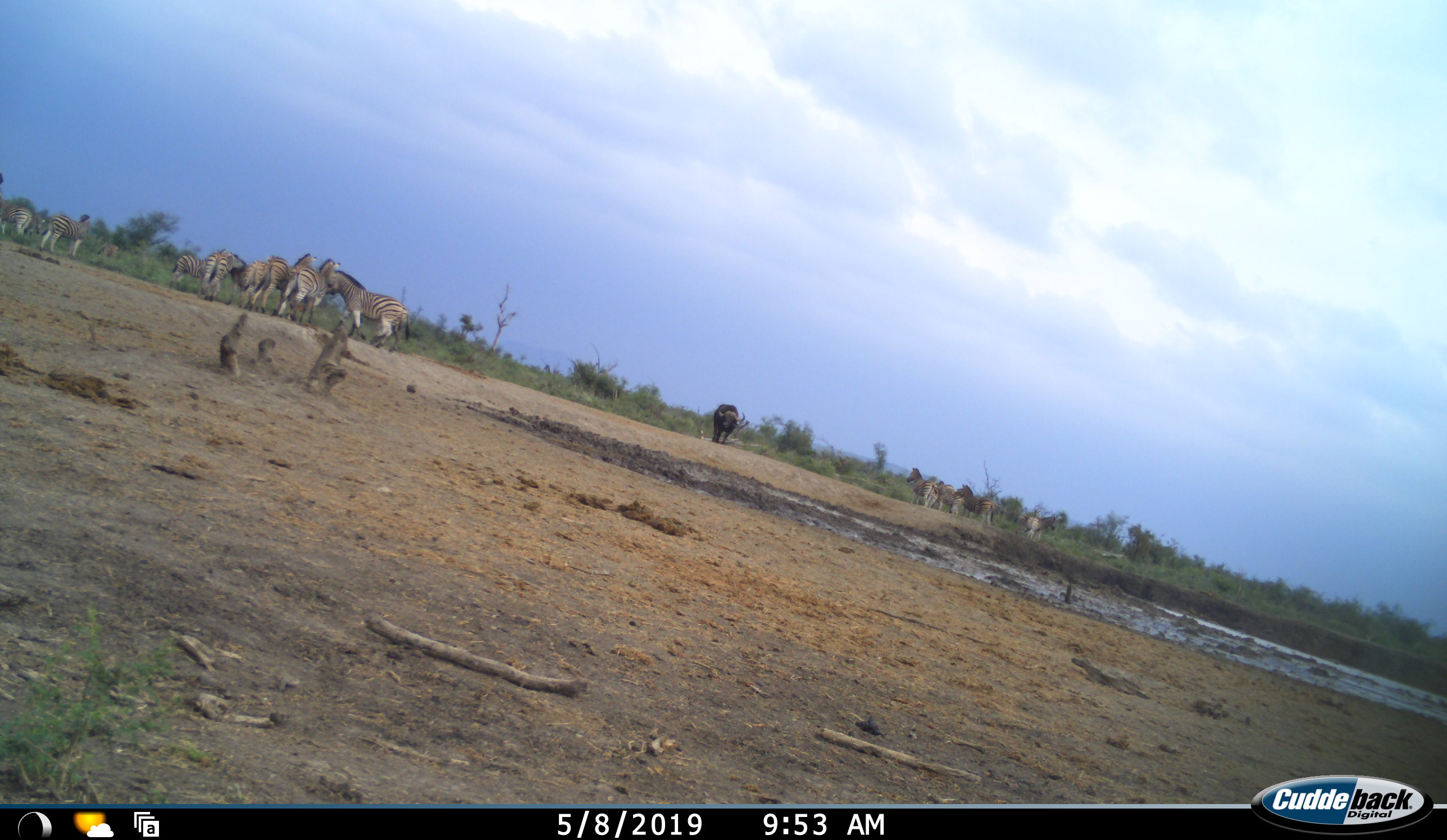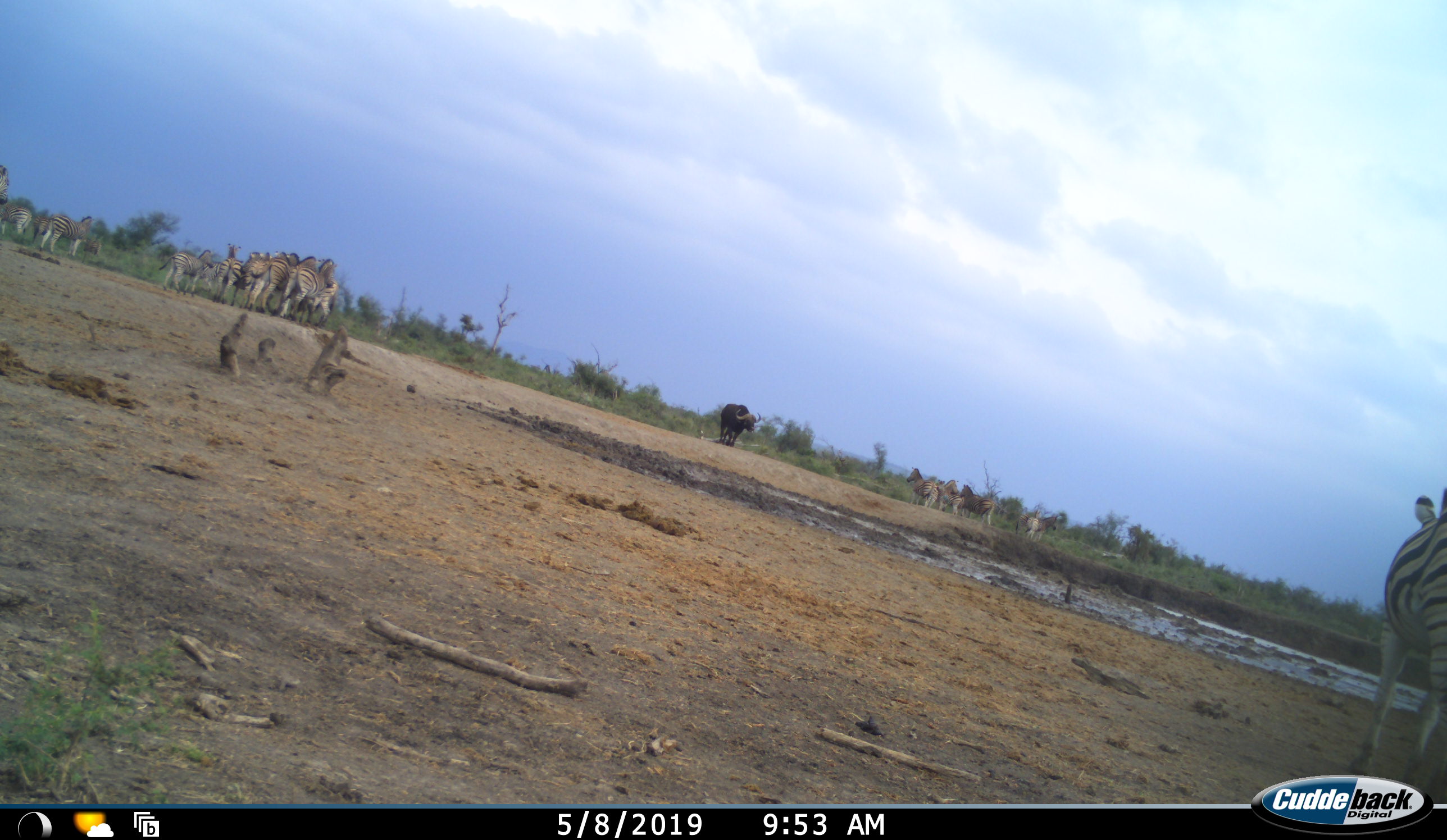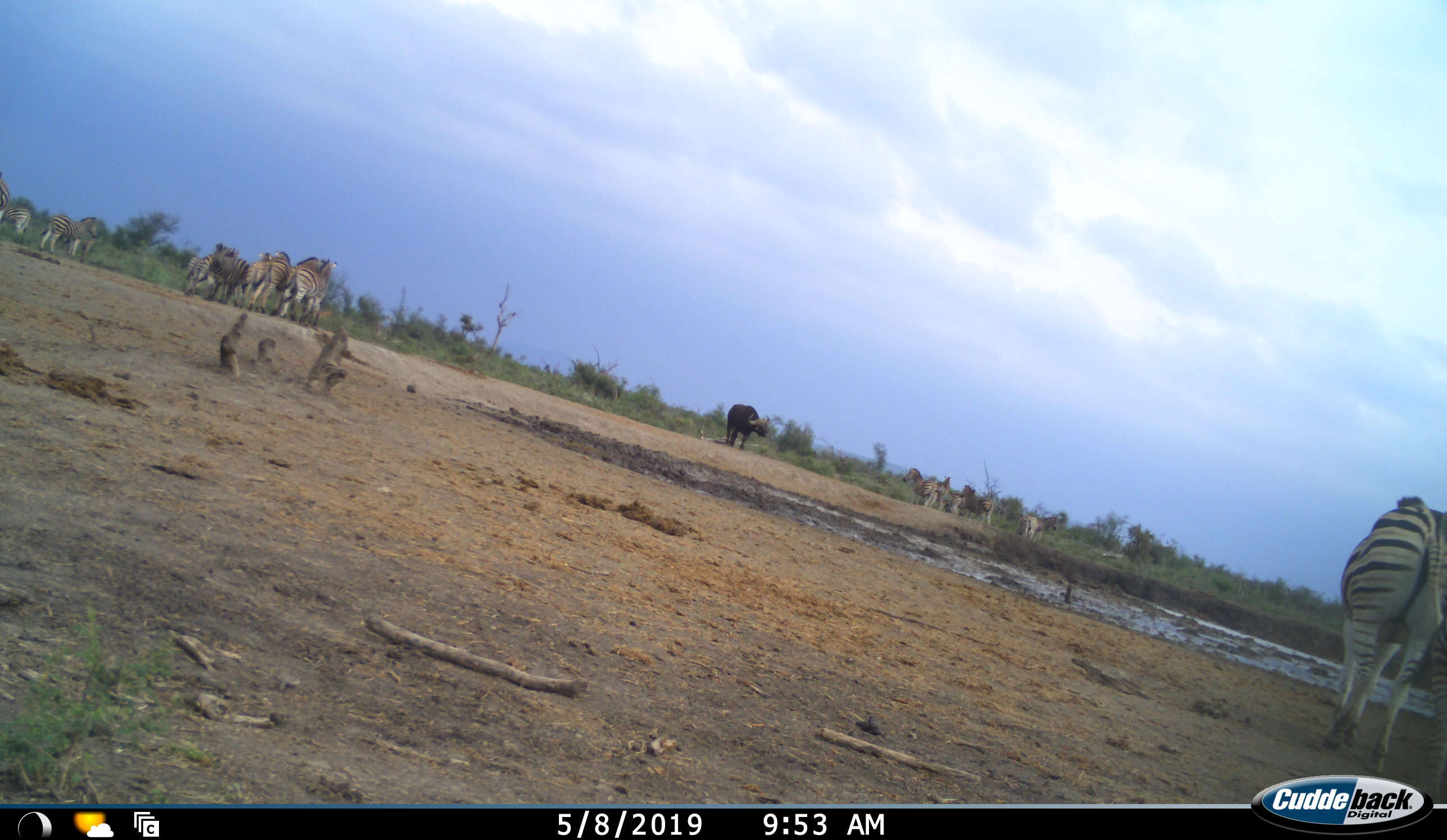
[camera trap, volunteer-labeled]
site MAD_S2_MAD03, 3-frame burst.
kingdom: Animalia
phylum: Chordata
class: Mammalia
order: Artiodactyla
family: Bovidae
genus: Syncerus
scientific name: Syncerus caffer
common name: african buffalo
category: buffalo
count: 1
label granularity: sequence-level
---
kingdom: Animalia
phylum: Chordata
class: Mammalia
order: Perissodactyla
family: Equidae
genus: Equus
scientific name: Equus quagga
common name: plains zebra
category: zebraplains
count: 11-50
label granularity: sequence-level